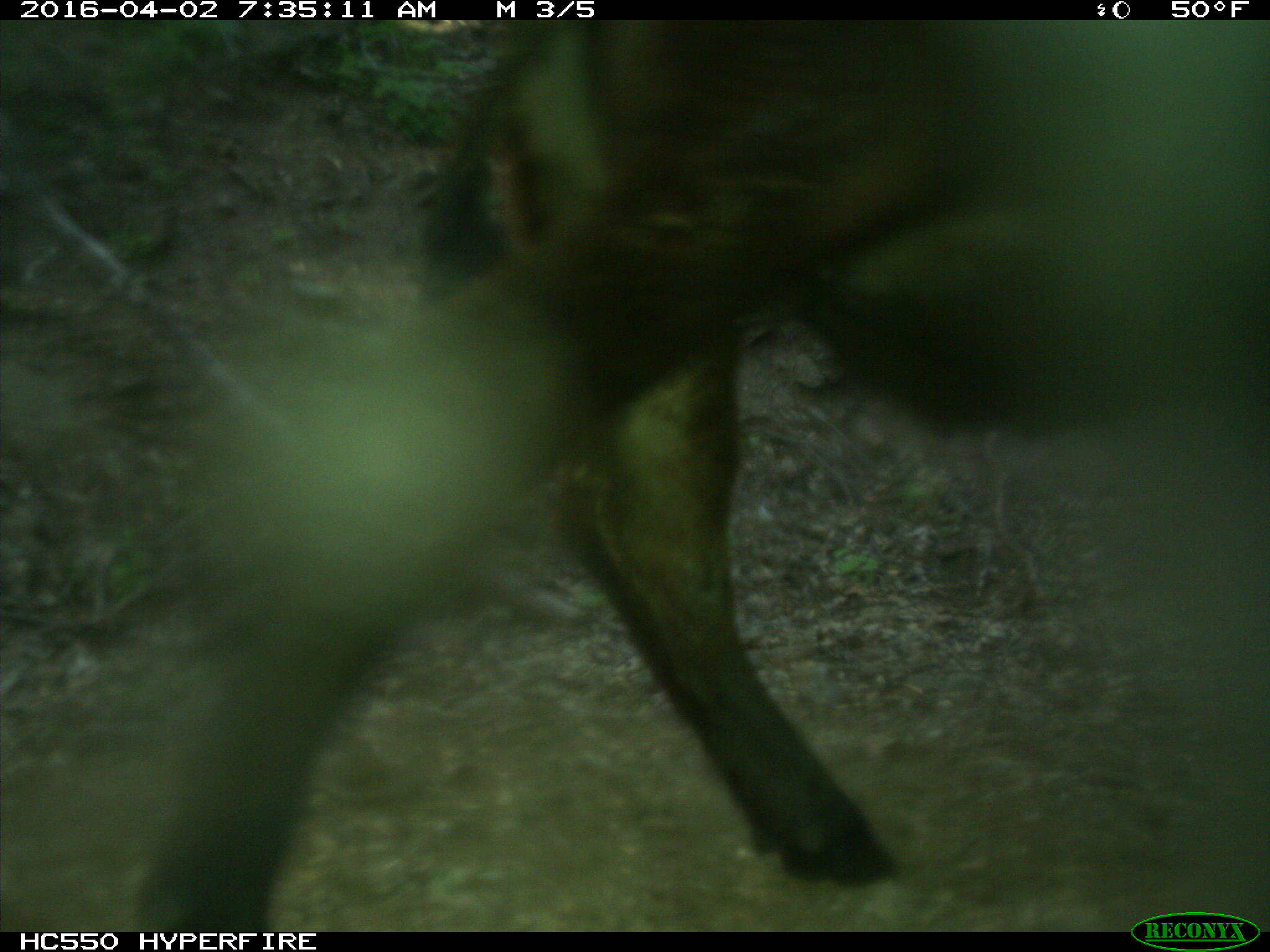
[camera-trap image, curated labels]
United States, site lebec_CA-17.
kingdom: Animalia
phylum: Chordata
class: Mammalia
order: Artiodactyla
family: Bovidae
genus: Bos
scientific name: Bos taurus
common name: domestic cow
Bos taurus (domestic cow).